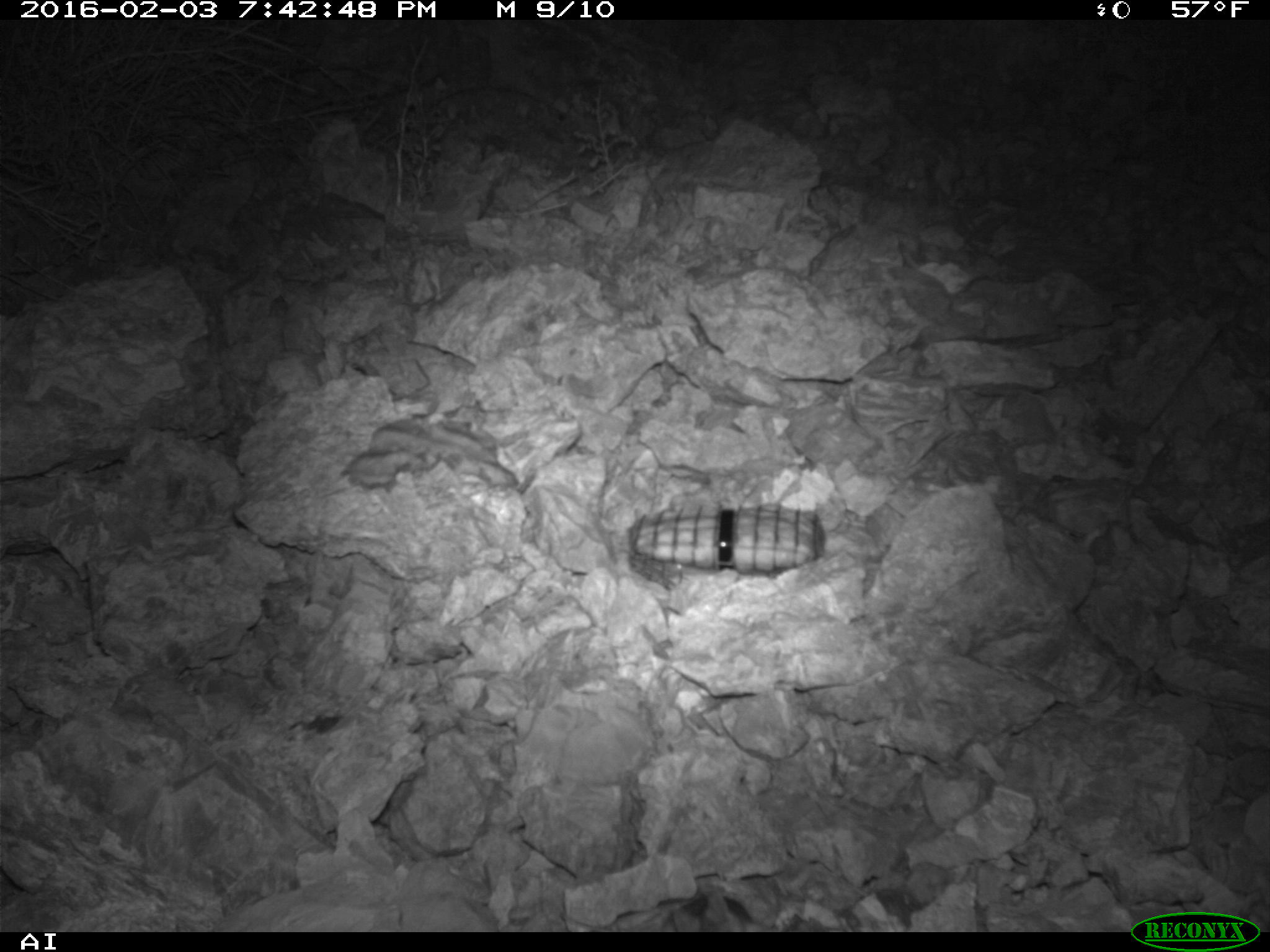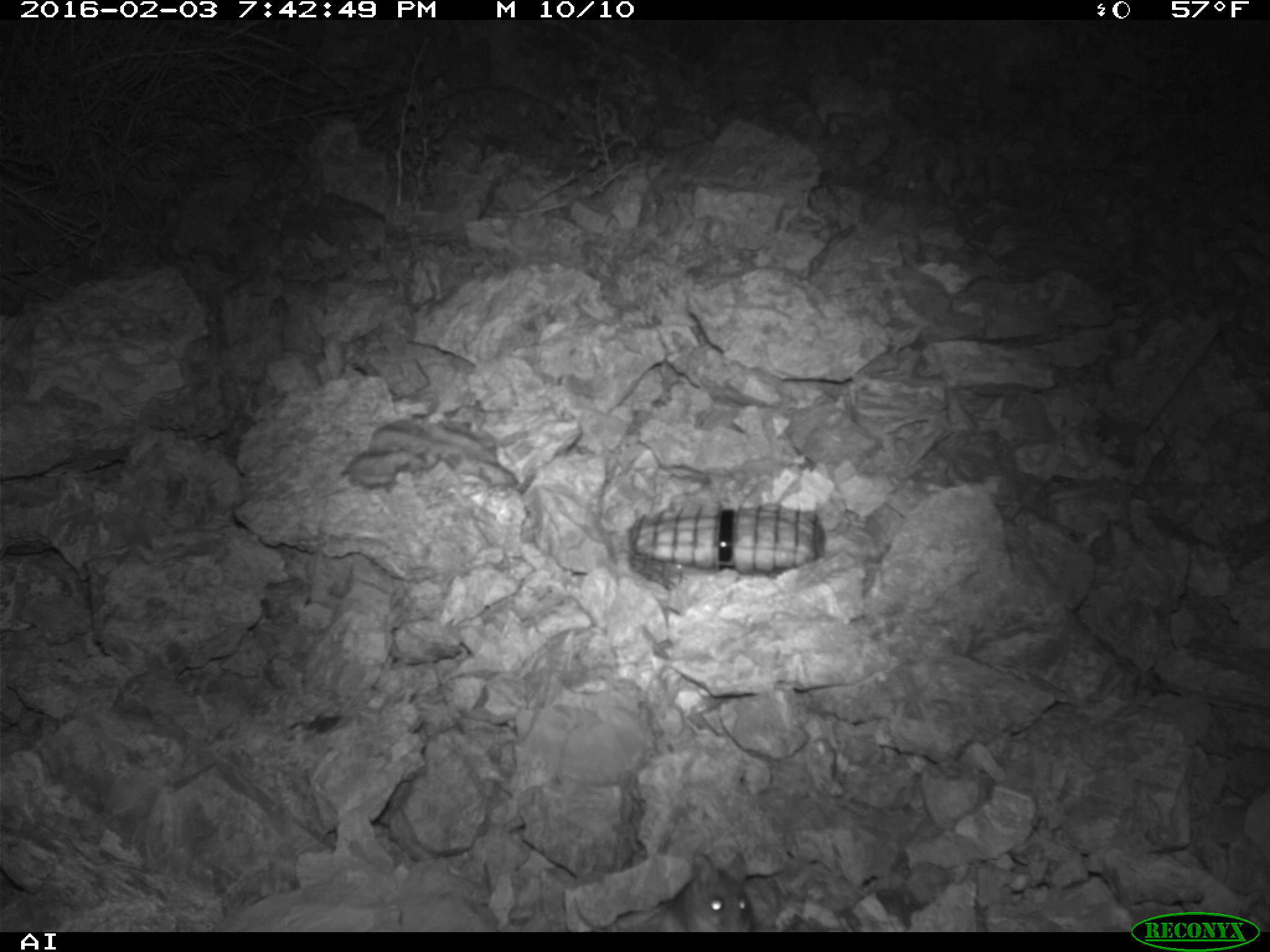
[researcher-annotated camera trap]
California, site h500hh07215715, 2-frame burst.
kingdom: Animalia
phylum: Chordata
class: Mammalia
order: Rodentia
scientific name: Rodentia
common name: rodent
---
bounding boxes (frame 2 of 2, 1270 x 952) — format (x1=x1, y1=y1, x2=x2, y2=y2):
rodent: (x1=657, y1=852, x2=753, y2=931)